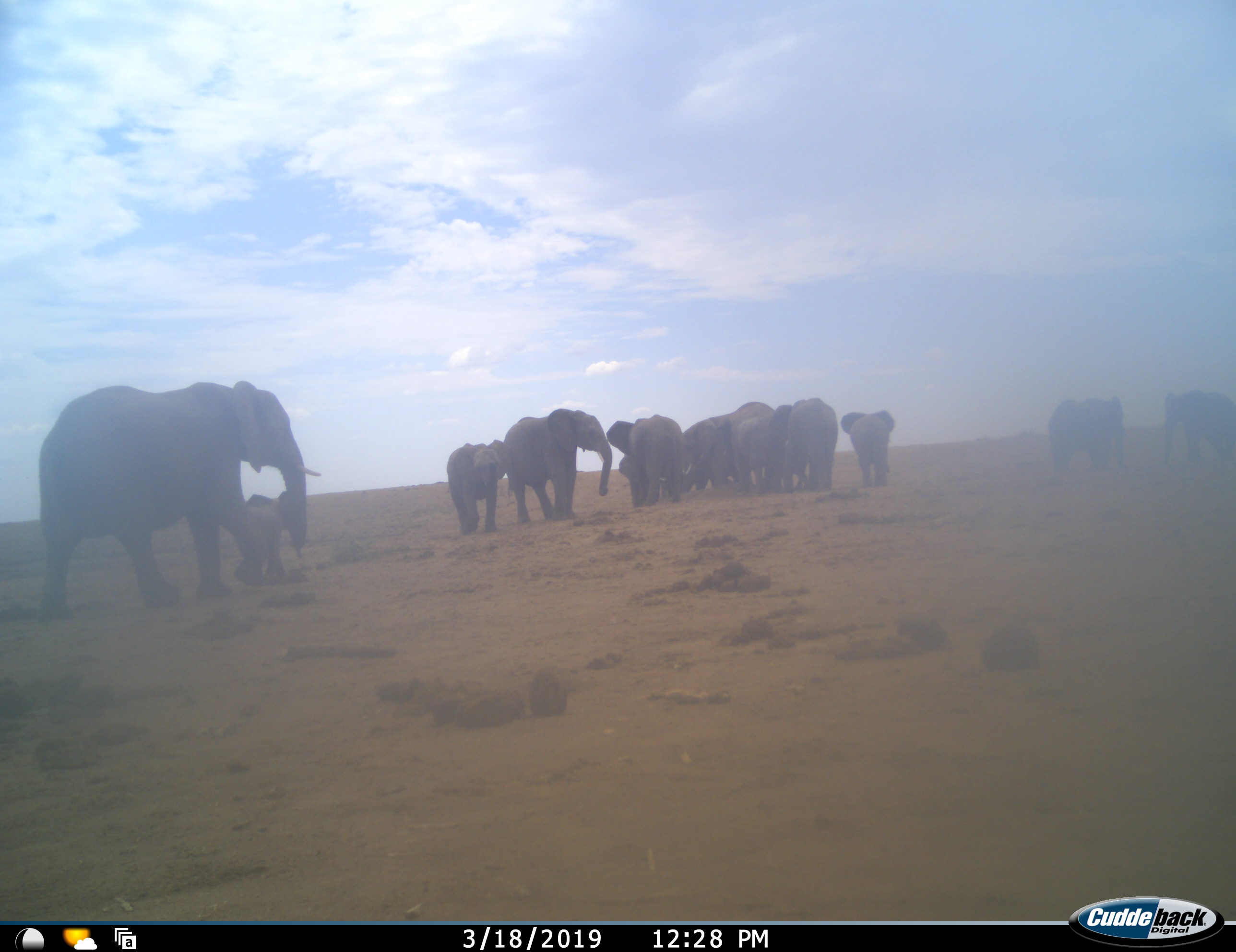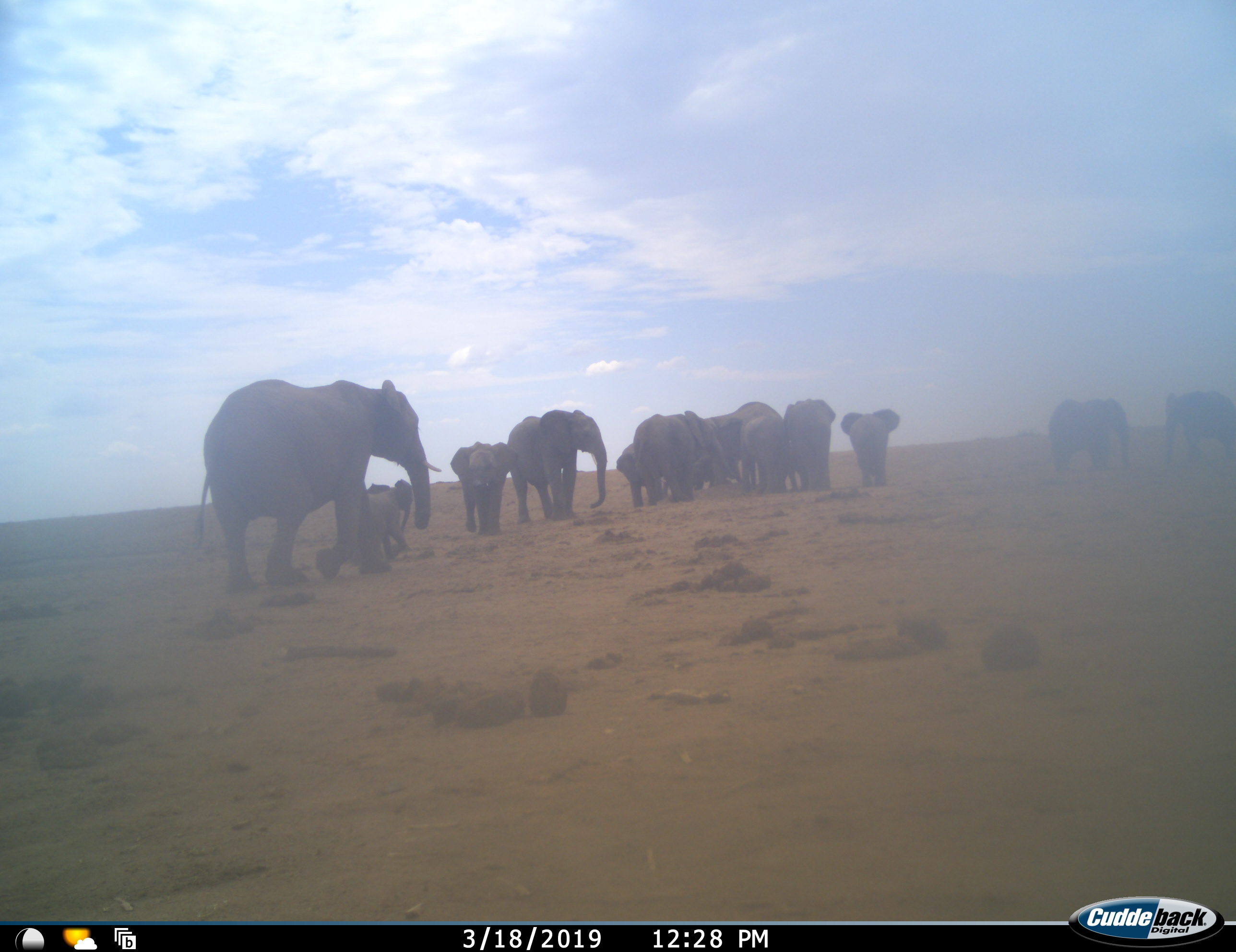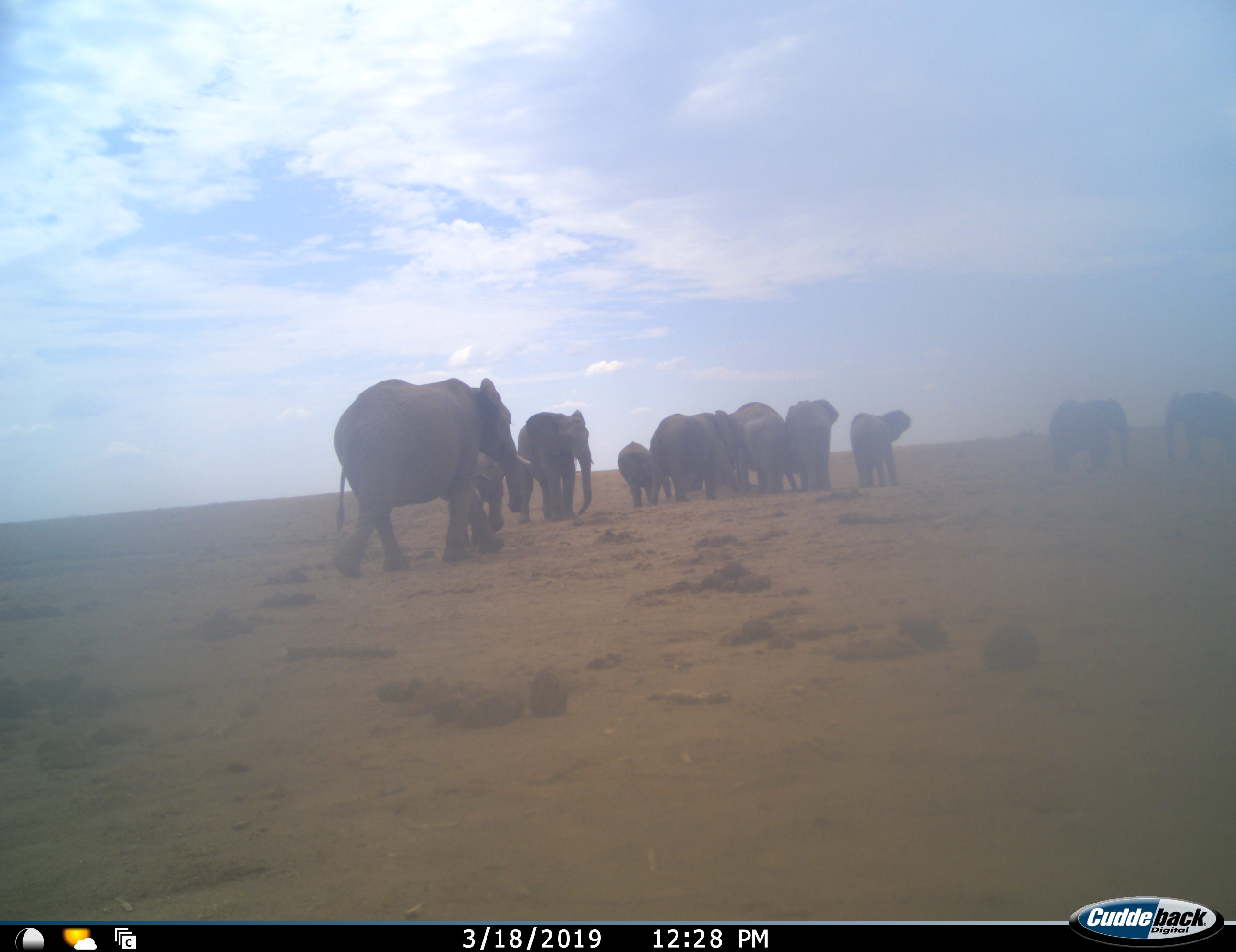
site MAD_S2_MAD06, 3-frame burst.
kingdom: Animalia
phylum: Chordata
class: Mammalia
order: Proboscidea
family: Elephantidae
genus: Loxodonta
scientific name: Loxodonta africana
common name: african bush elephant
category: elephant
Elephant (african bush elephant) (Loxodonta africana), count 11-50. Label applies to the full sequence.